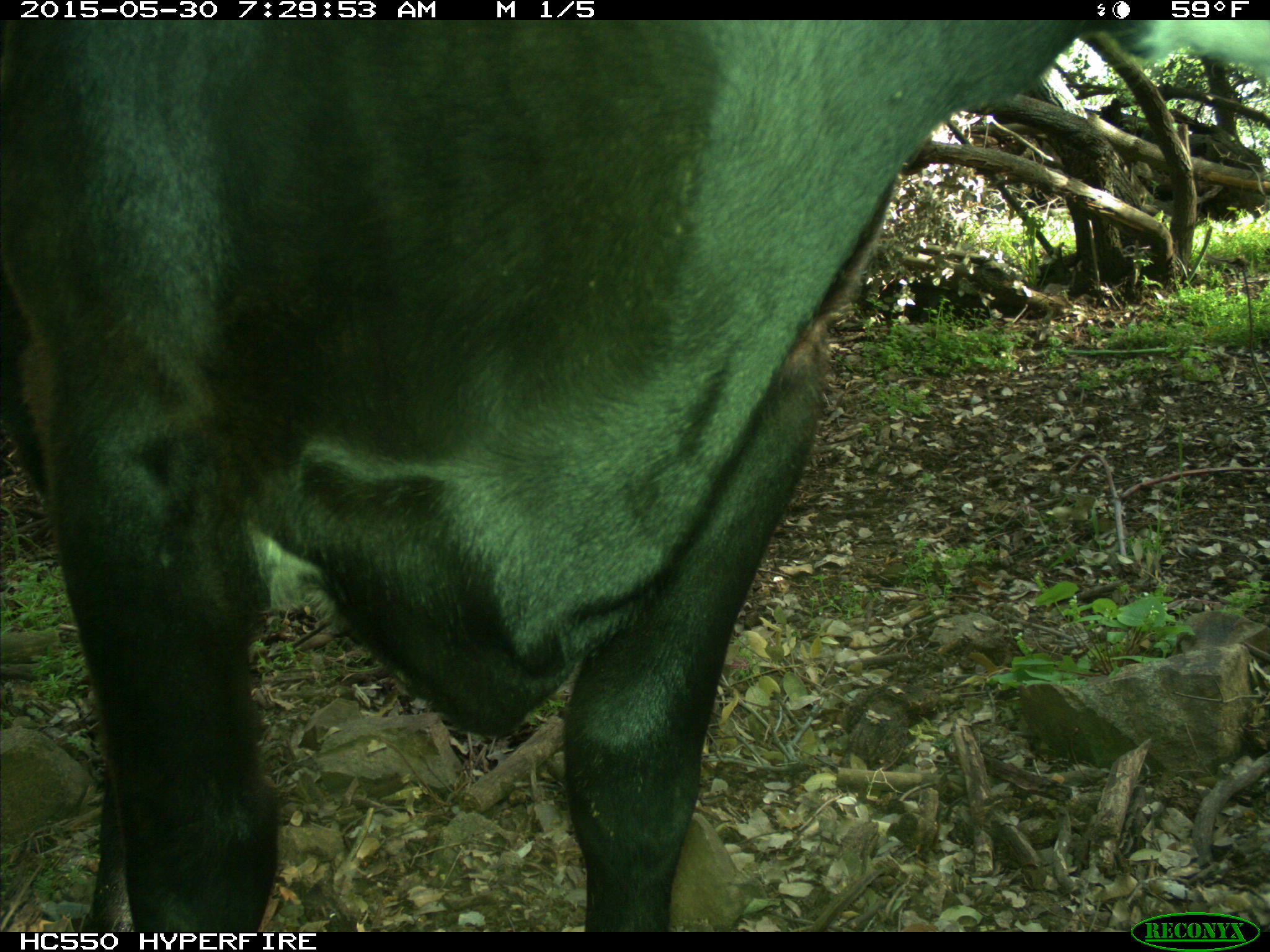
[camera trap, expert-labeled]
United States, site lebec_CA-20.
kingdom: Animalia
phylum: Chordata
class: Mammalia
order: Artiodactyla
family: Bovidae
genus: Bos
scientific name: Bos taurus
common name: domestic cow